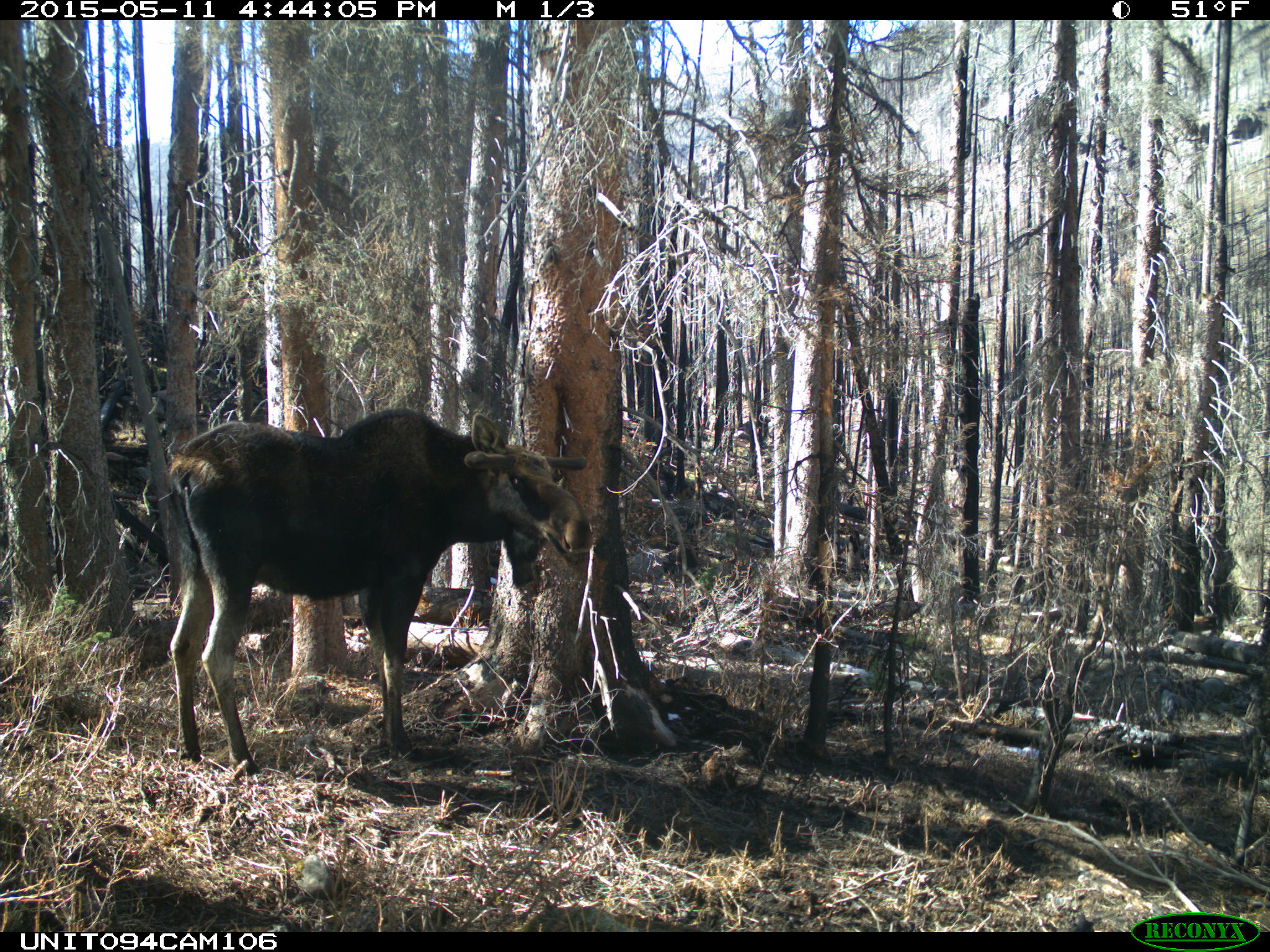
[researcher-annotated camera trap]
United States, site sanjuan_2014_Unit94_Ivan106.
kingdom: Animalia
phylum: Chordata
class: Mammalia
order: Artiodactyla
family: Cervidae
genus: Alces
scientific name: Alces alces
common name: moose